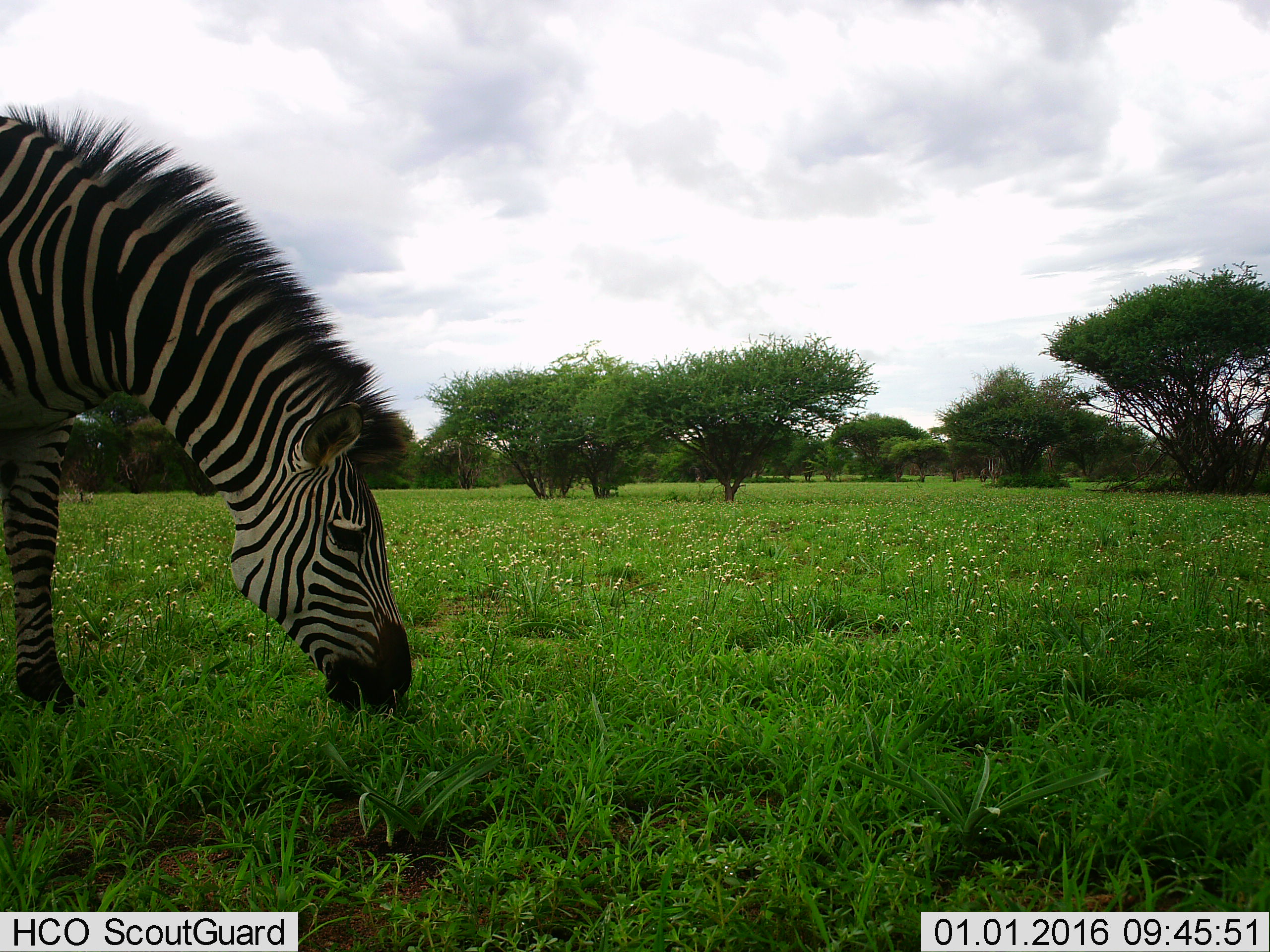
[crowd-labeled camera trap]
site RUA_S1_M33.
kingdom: Animalia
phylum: Chordata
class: Mammalia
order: Perissodactyla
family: Equidae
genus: Equus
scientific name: Equus quagga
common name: plains zebra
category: zebraplains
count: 1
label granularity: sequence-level